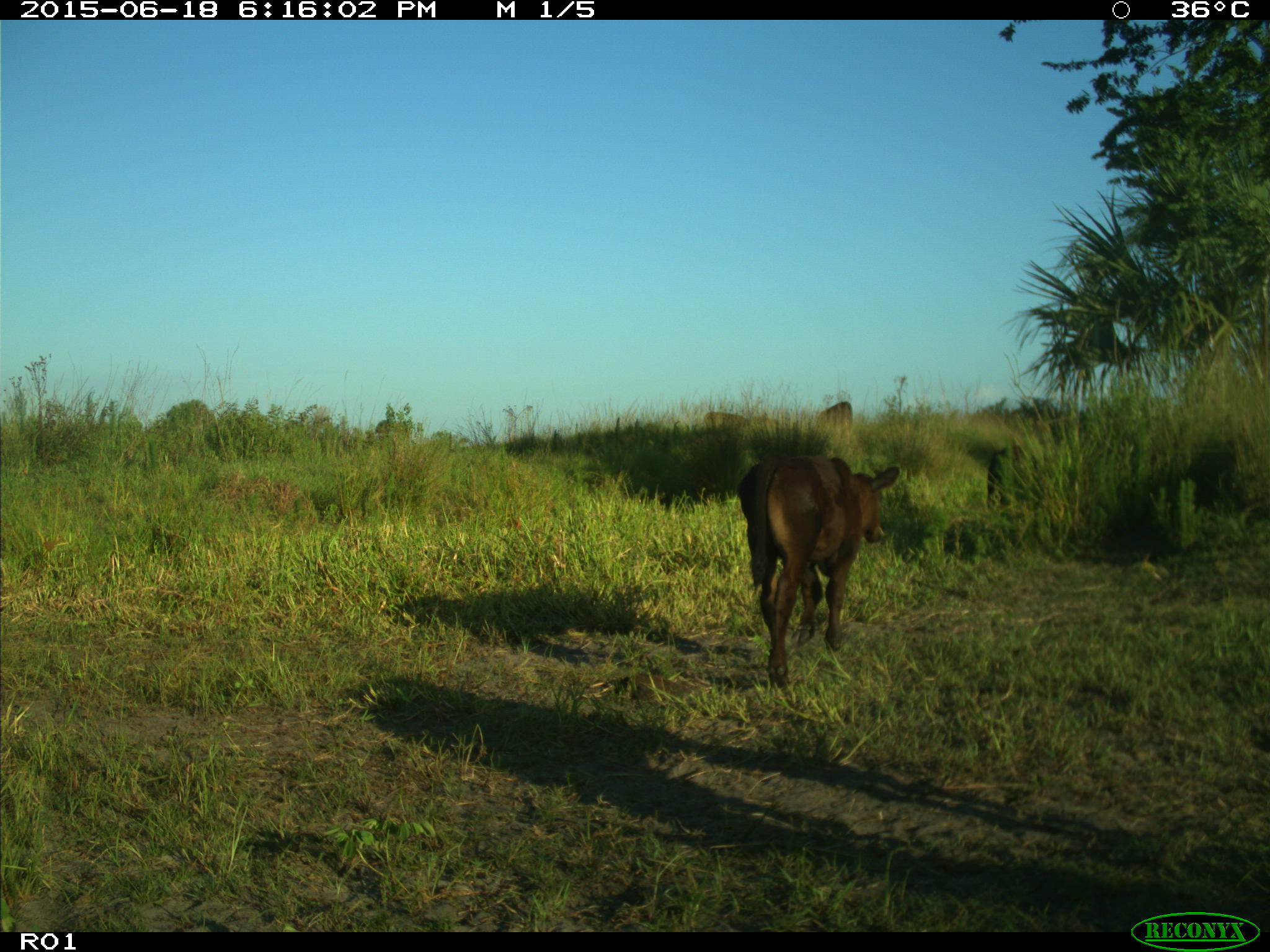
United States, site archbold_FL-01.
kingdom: Animalia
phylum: Chordata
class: Mammalia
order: Artiodactyla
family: Bovidae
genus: Bos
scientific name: Bos taurus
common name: domestic cow